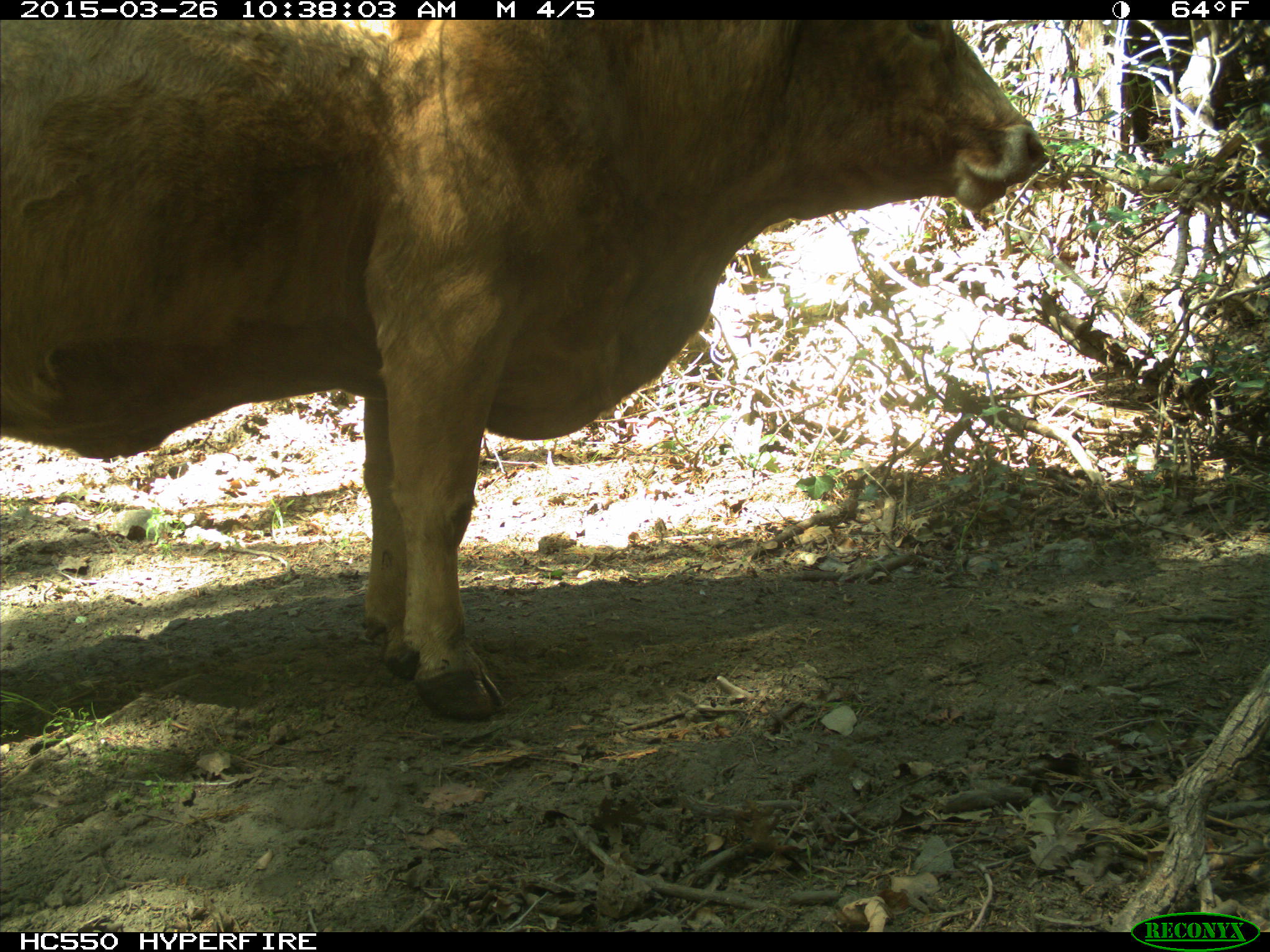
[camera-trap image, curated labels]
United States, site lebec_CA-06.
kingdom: Animalia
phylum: Chordata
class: Mammalia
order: Artiodactyla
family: Bovidae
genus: Bos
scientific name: Bos taurus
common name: domestic cow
Bos taurus (domestic cow).